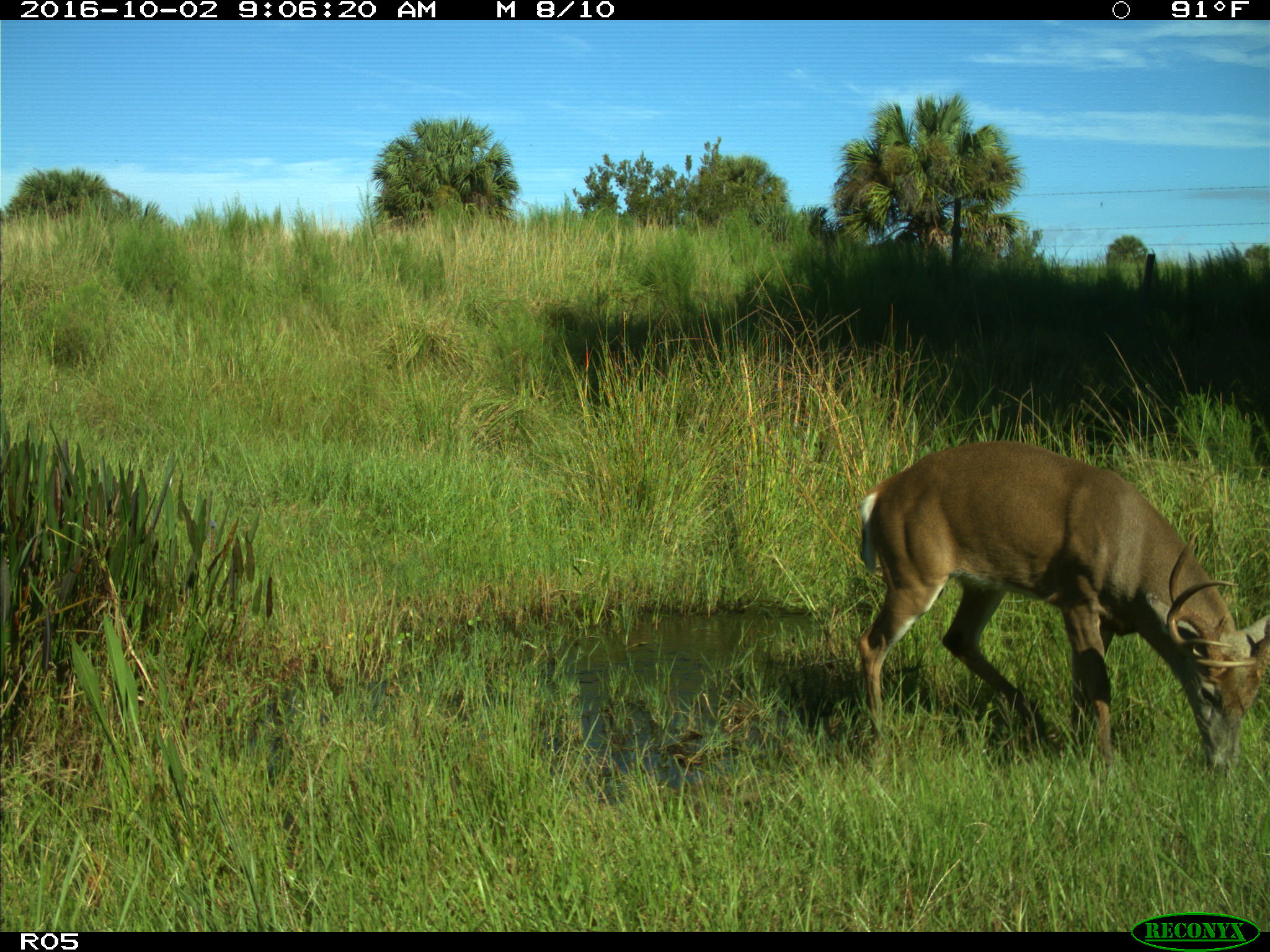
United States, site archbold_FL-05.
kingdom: Animalia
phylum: Chordata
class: Mammalia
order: Artiodactyla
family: Cervidae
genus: Odocoileus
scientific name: Odocoileus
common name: deer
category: unidentified deer